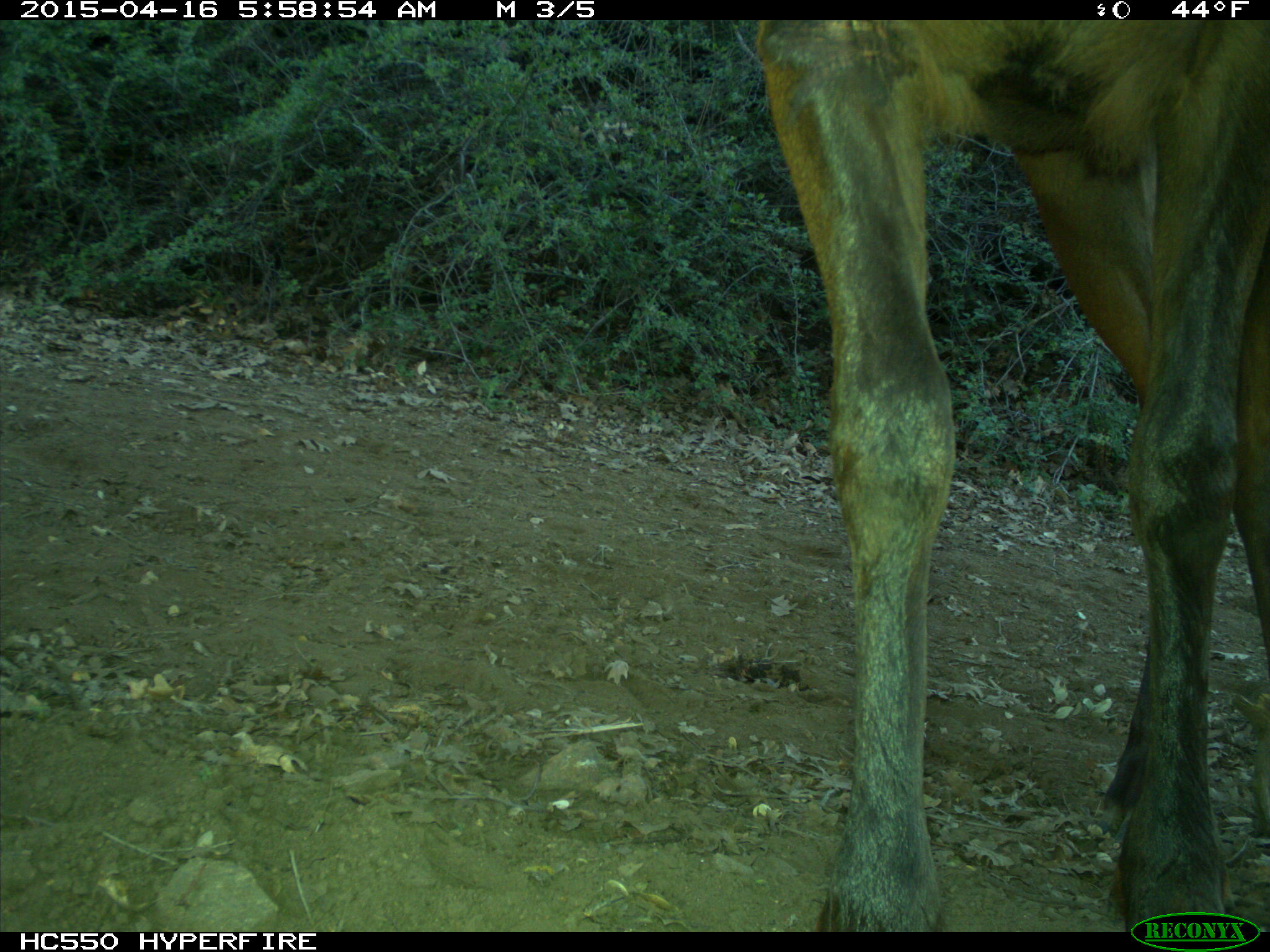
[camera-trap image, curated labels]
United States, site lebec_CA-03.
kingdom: Animalia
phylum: Chordata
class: Mammalia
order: Artiodactyla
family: Cervidae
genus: Cervus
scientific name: Cervus canadensis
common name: elk